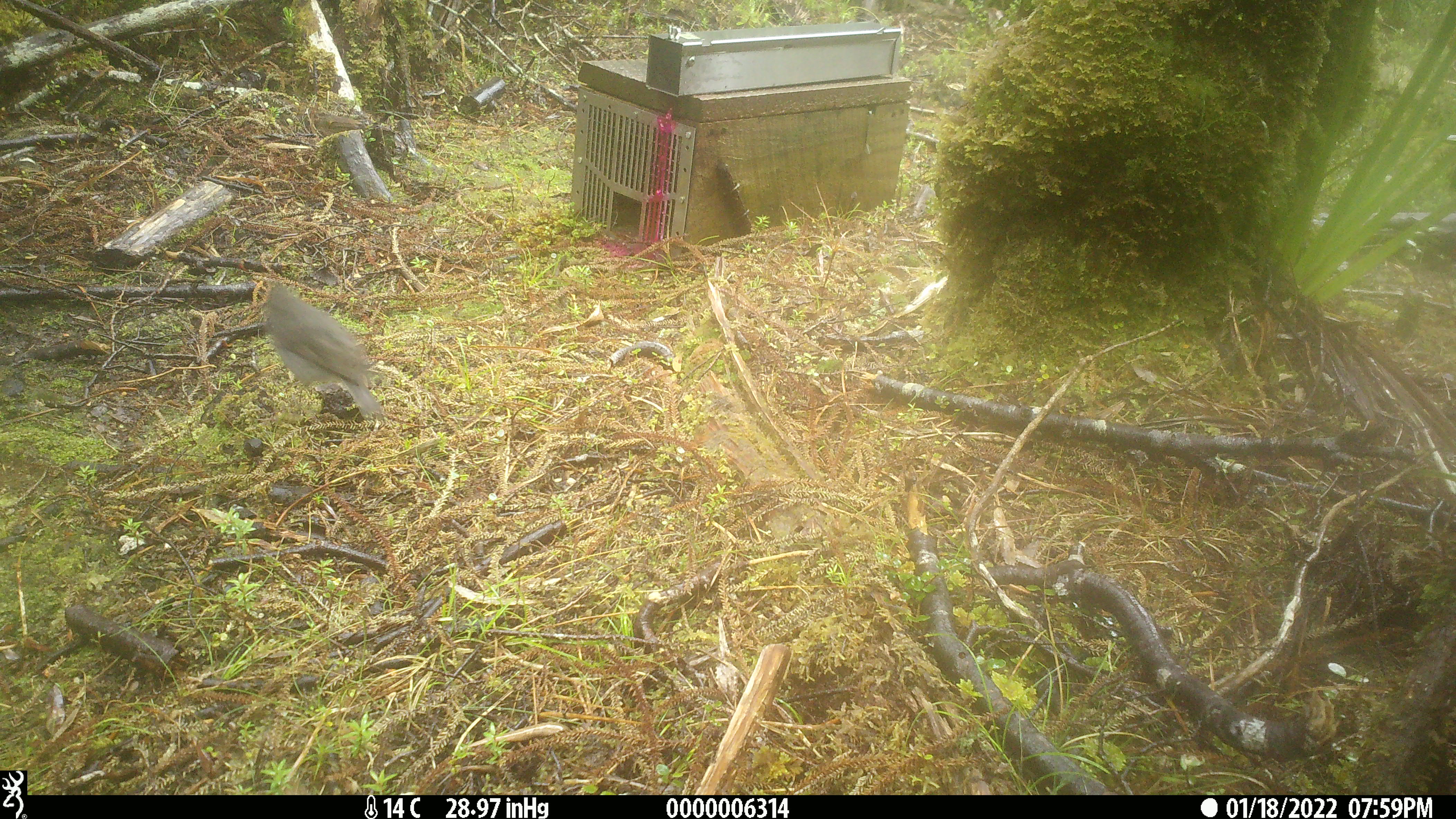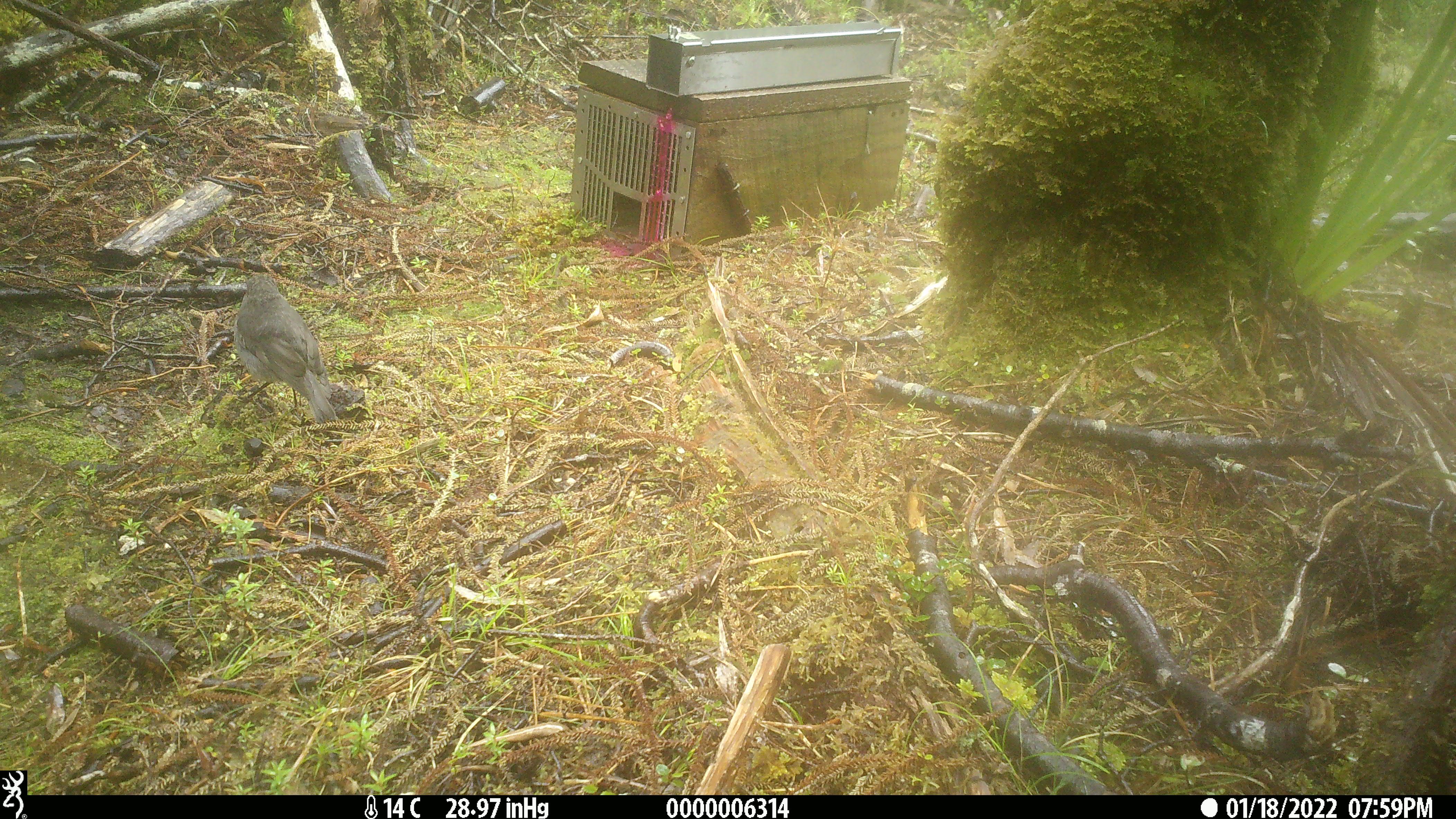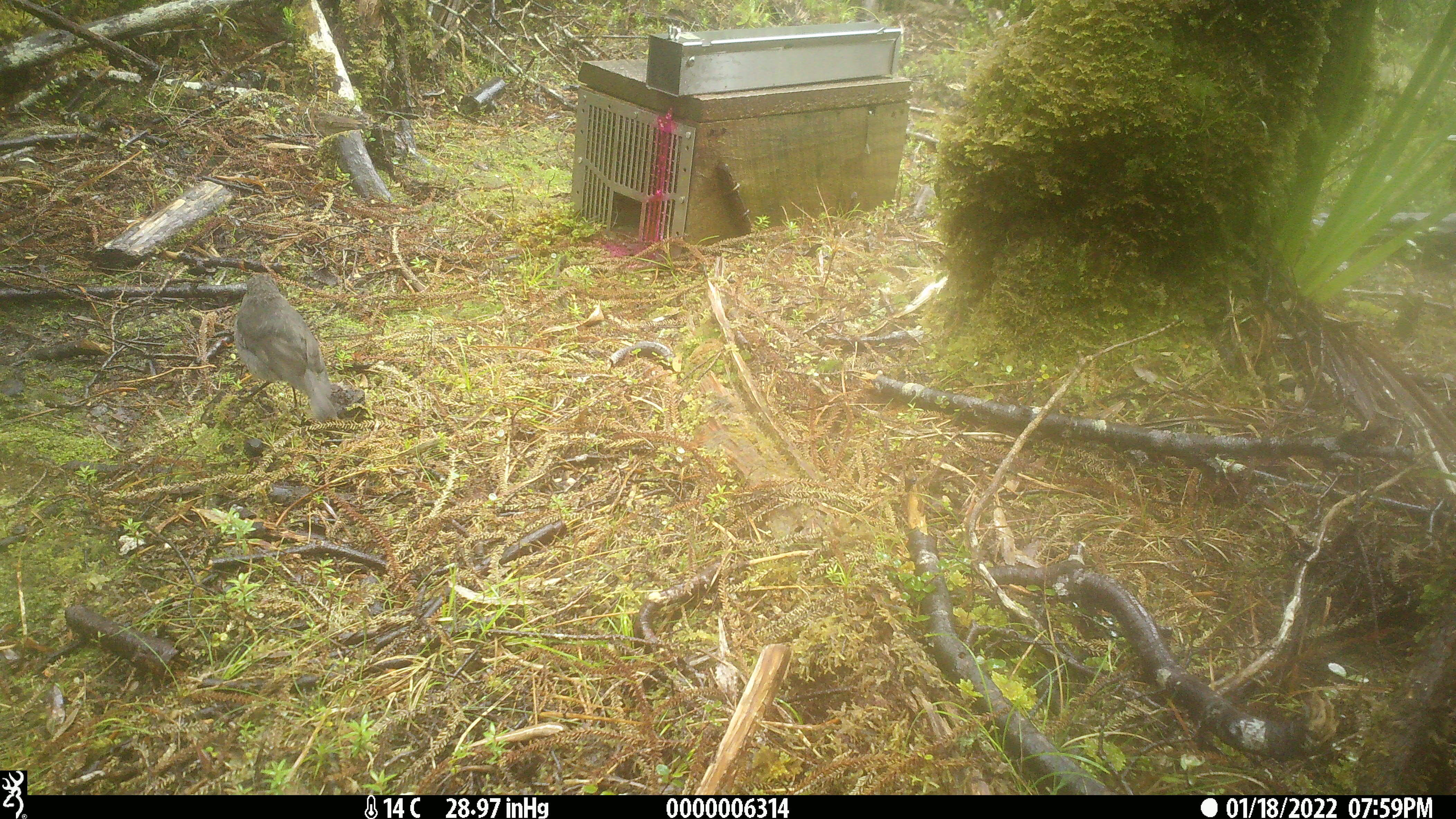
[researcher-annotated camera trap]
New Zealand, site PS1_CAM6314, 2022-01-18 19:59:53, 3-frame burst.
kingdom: Animalia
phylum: Chordata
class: Aves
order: Passeriformes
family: Petroicidae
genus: Petroica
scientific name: Petroica australis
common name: new zealand robin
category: robin